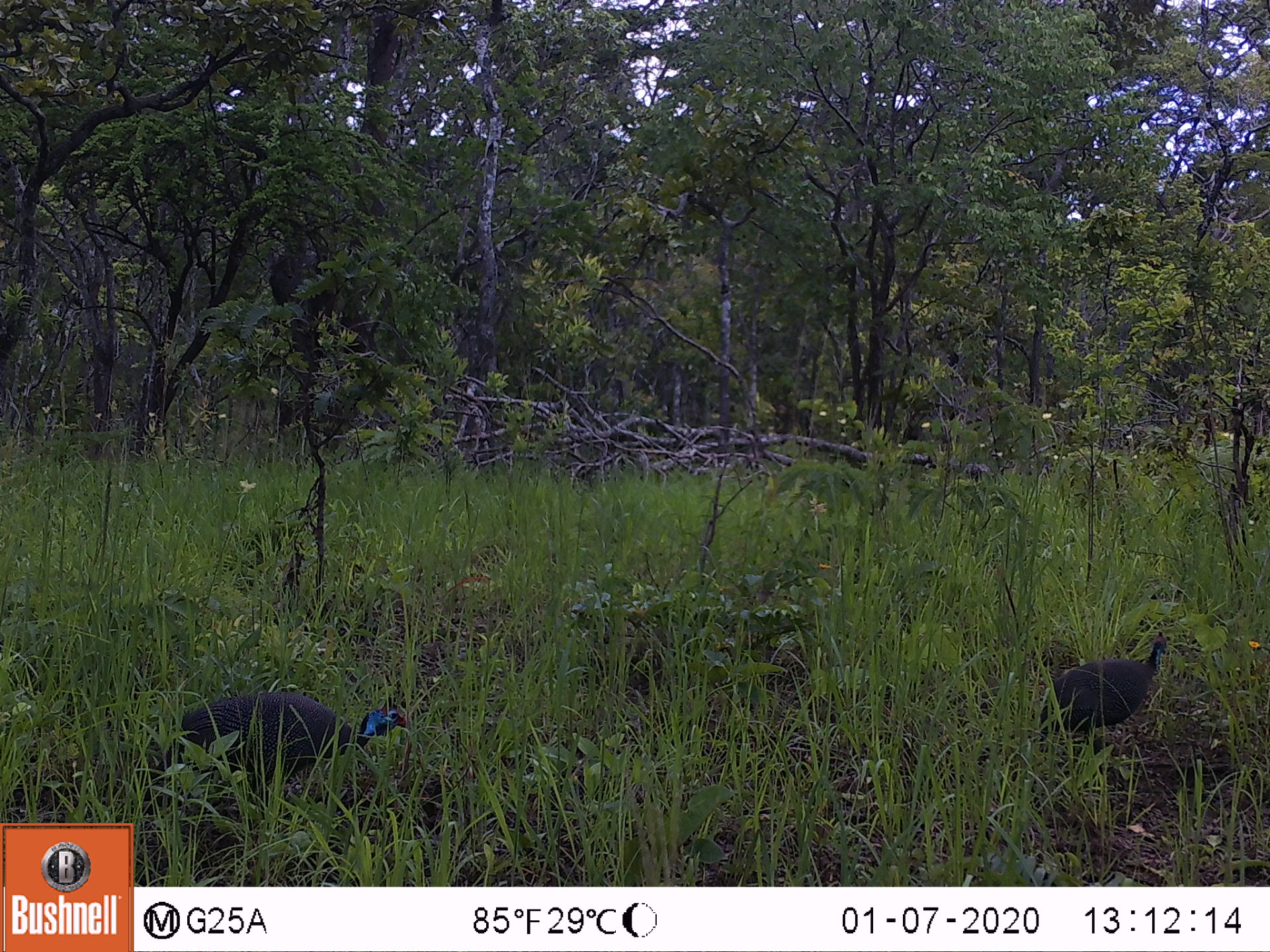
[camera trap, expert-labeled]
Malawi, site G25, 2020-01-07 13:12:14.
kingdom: Animalia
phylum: Chordata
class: Aves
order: Galliformes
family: Numididae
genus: Numida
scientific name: Numida meleagris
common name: helmeted guineafowl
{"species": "helmeted guineafowl (Numida meleagris)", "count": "2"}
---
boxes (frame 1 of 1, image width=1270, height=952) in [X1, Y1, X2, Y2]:
helmeted guineafowl: [147, 688, 414, 801]; [1038, 635, 1168, 734]